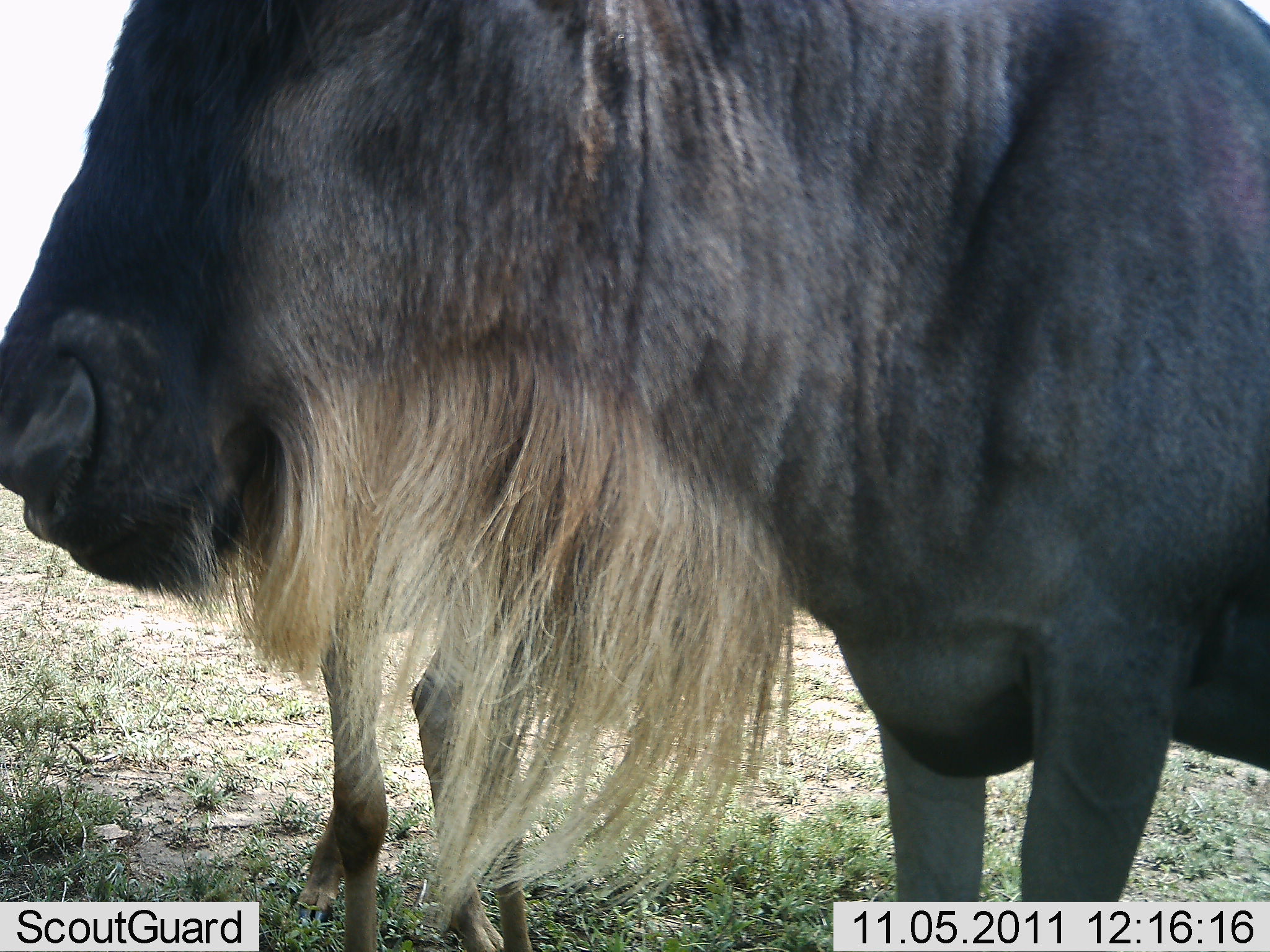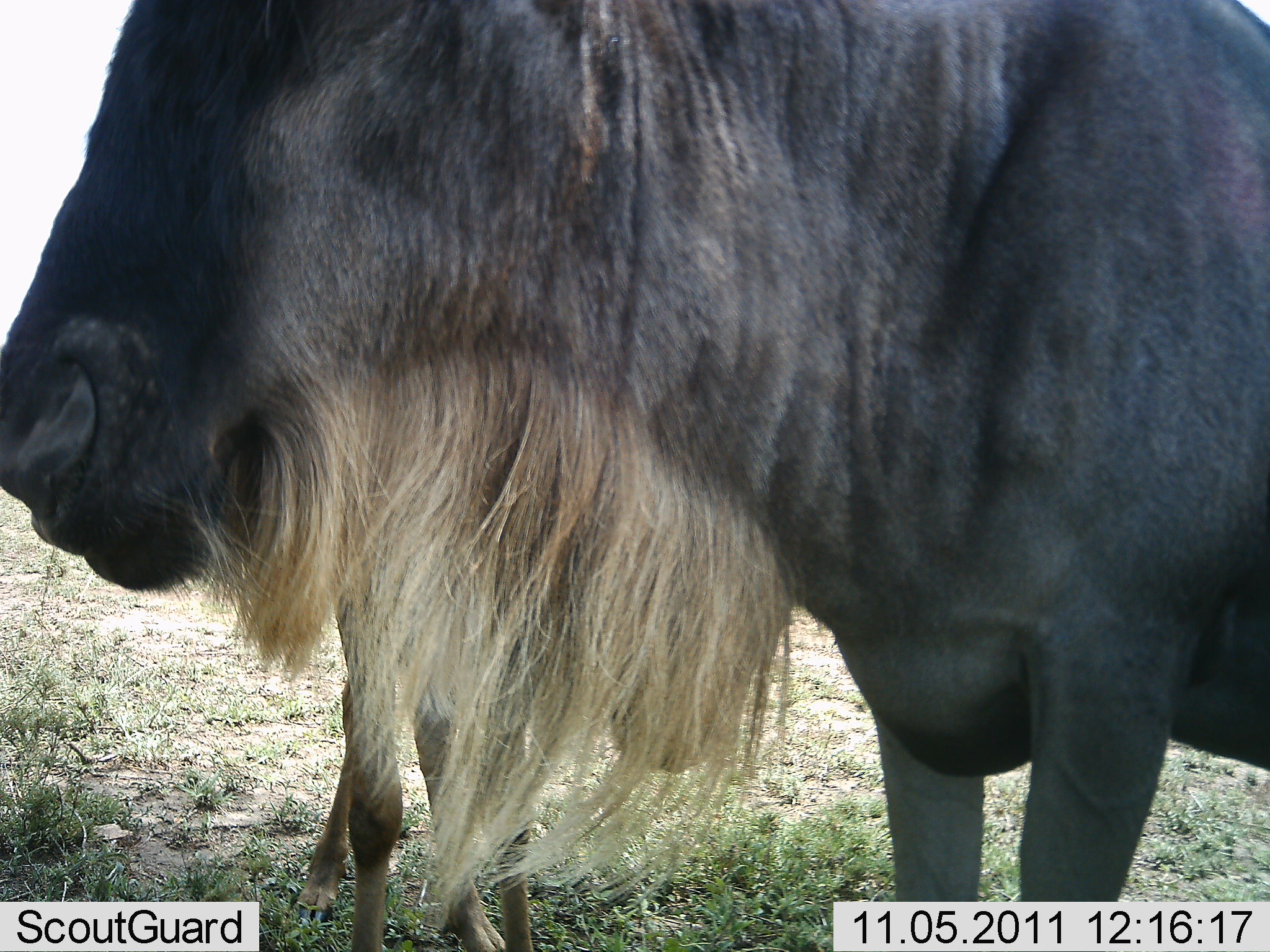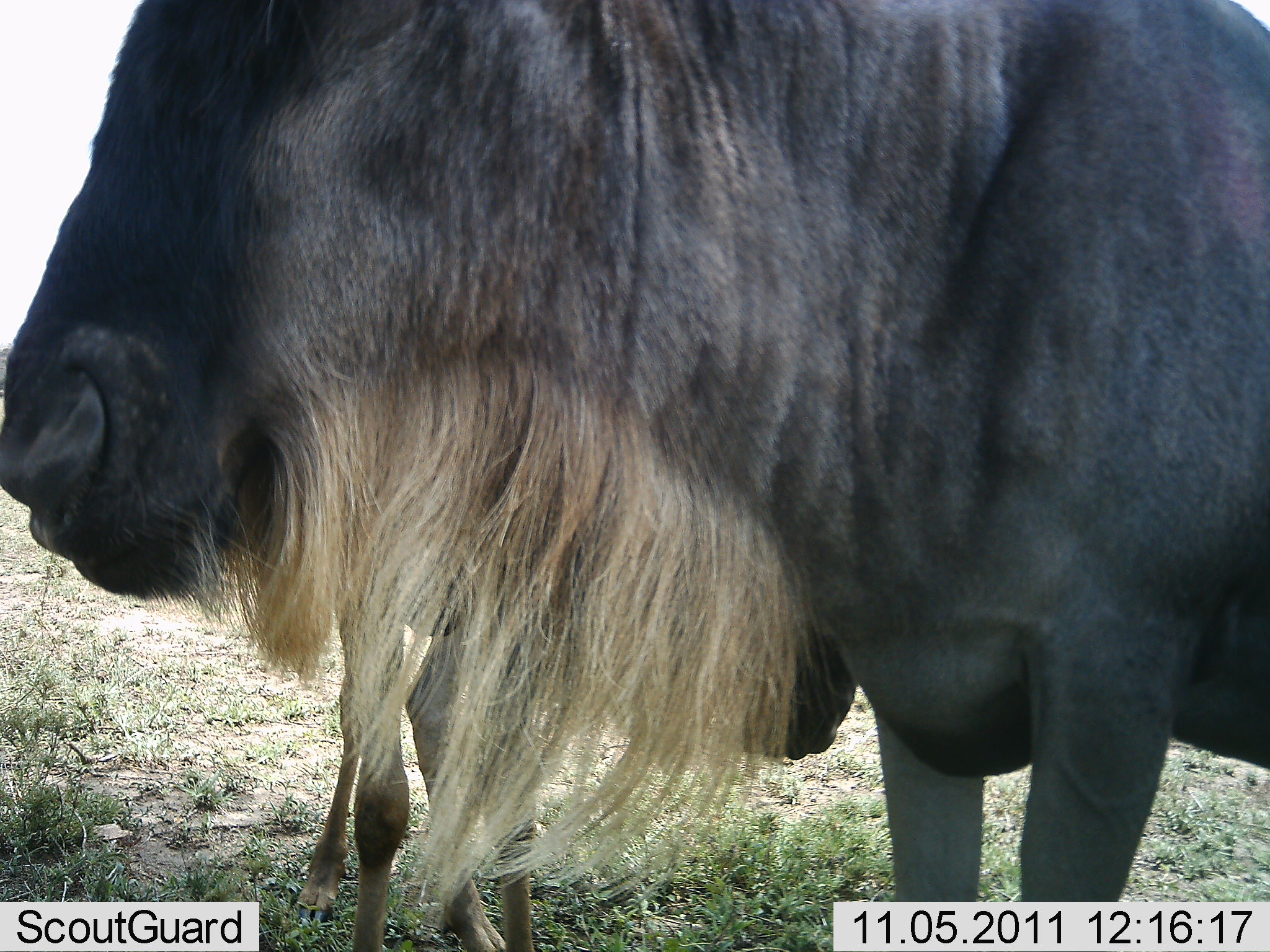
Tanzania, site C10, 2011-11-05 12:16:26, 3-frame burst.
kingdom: Animalia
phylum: Chordata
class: Mammalia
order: Artiodactyla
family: Bovidae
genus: Connochaetes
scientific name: Connochaetes taurinus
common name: blue wildebeest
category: wildebeest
Wildebeest (blue wildebeest) (Connochaetes taurinus), count 2. Behavior (volunteer vote fractions): standing 83%, resting 0%, moving 0%, interacting 0%. Young present (vote fraction): 25%. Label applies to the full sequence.